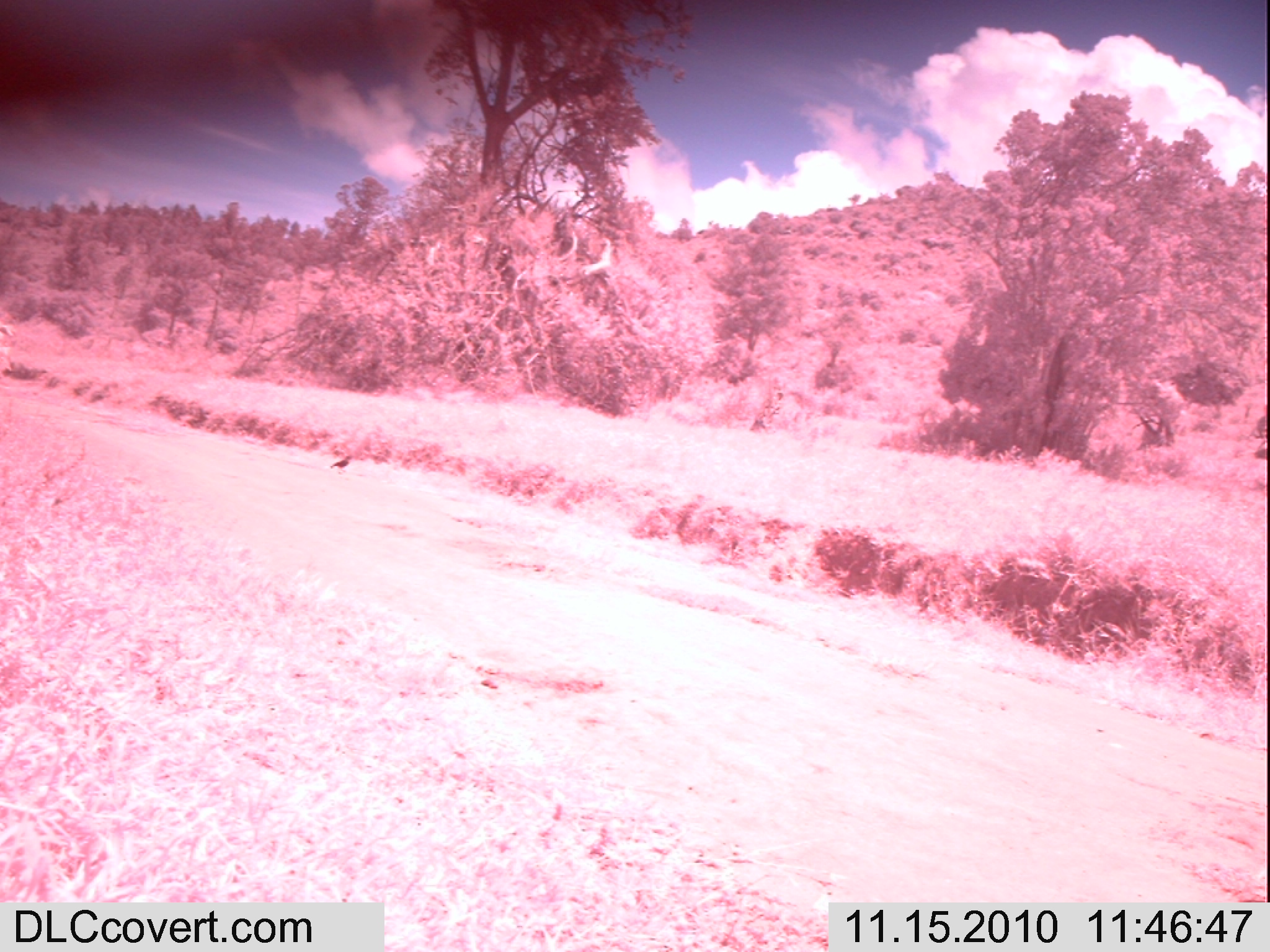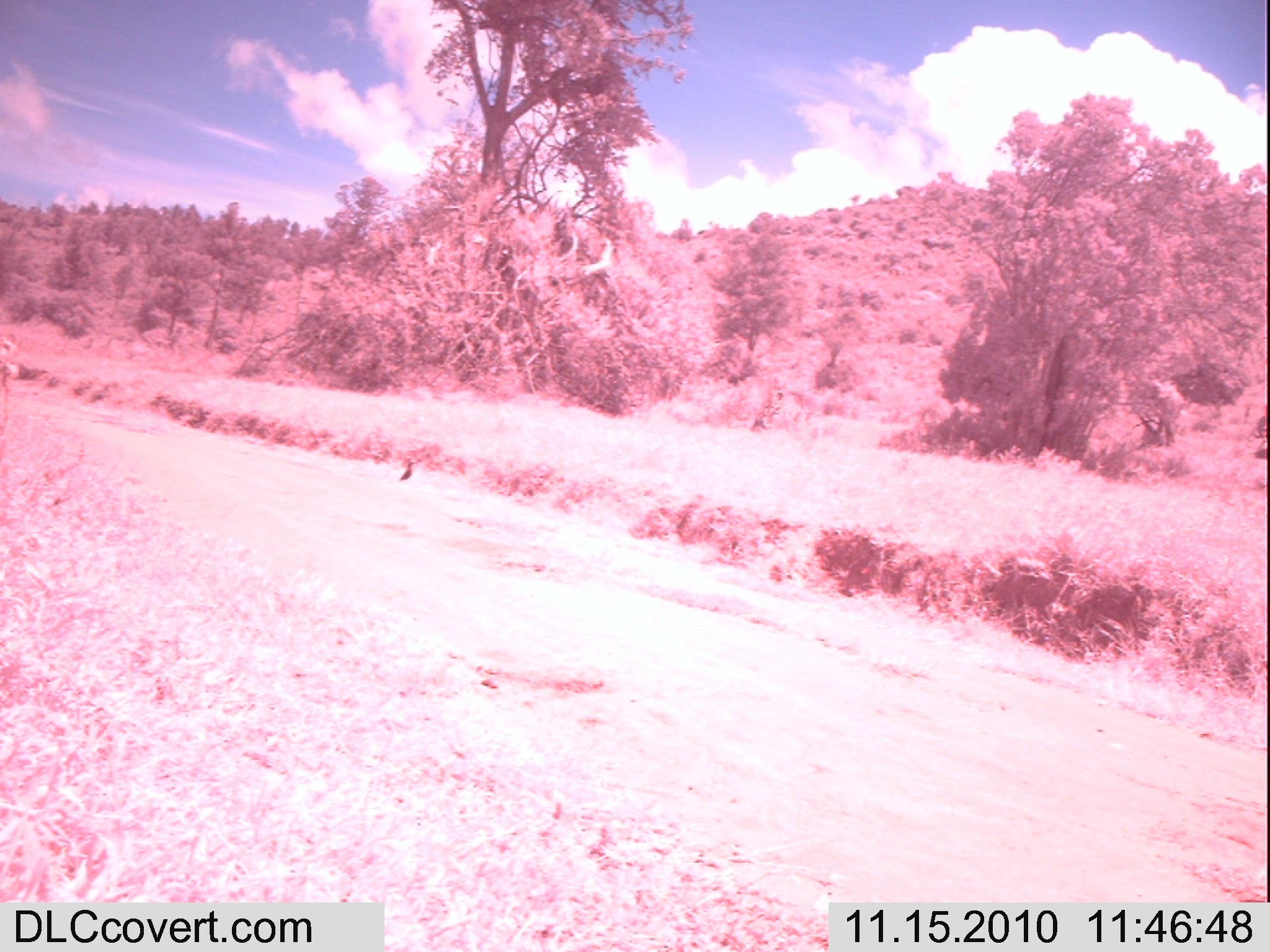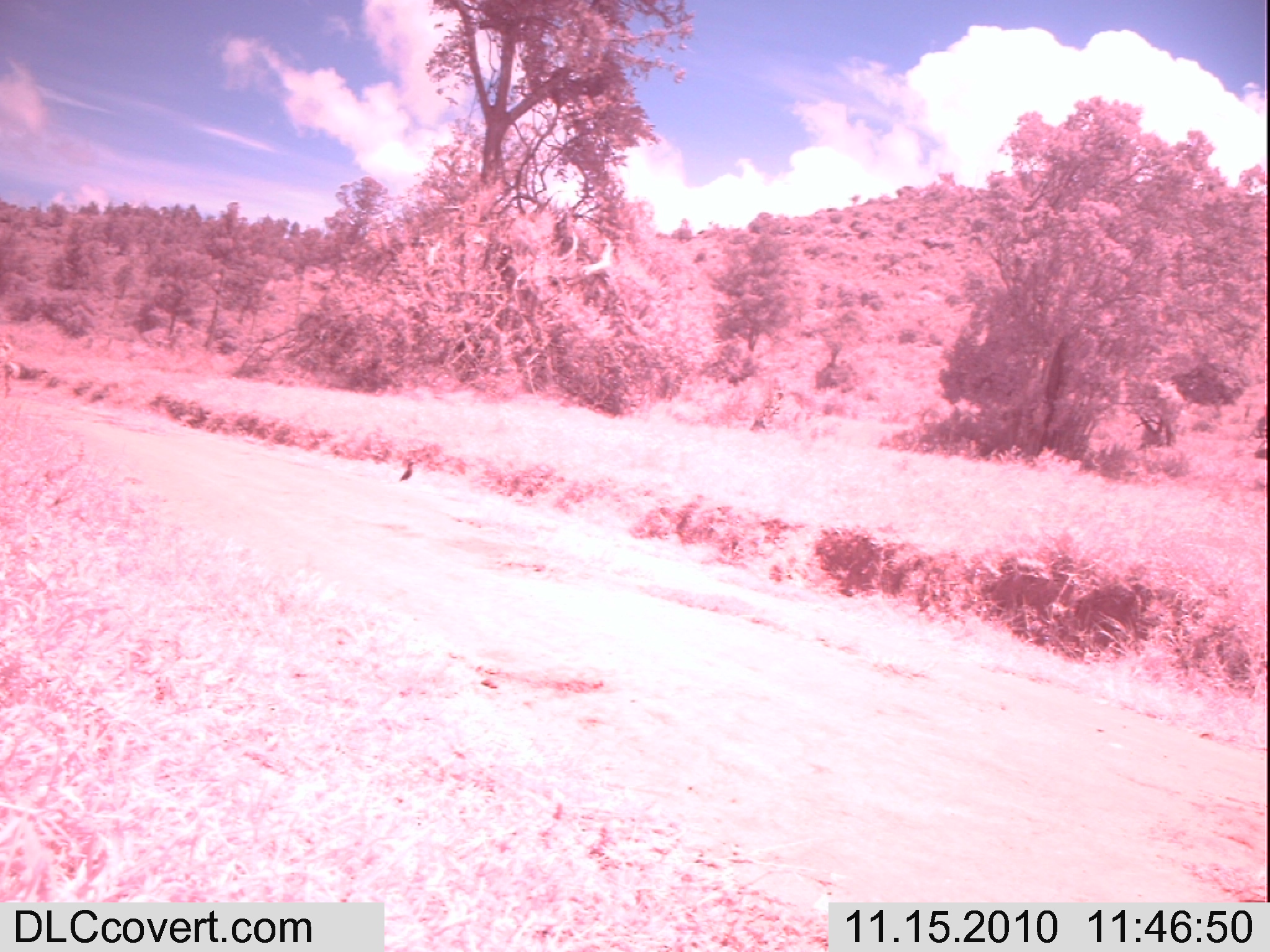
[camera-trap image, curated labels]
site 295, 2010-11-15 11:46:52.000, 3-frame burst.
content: unidentified animal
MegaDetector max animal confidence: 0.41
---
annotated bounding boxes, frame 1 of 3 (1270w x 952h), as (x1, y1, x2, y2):
unknown: (329, 455, 353, 474)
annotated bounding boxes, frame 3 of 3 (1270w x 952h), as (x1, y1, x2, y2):
unknown: (397, 460, 417, 481)